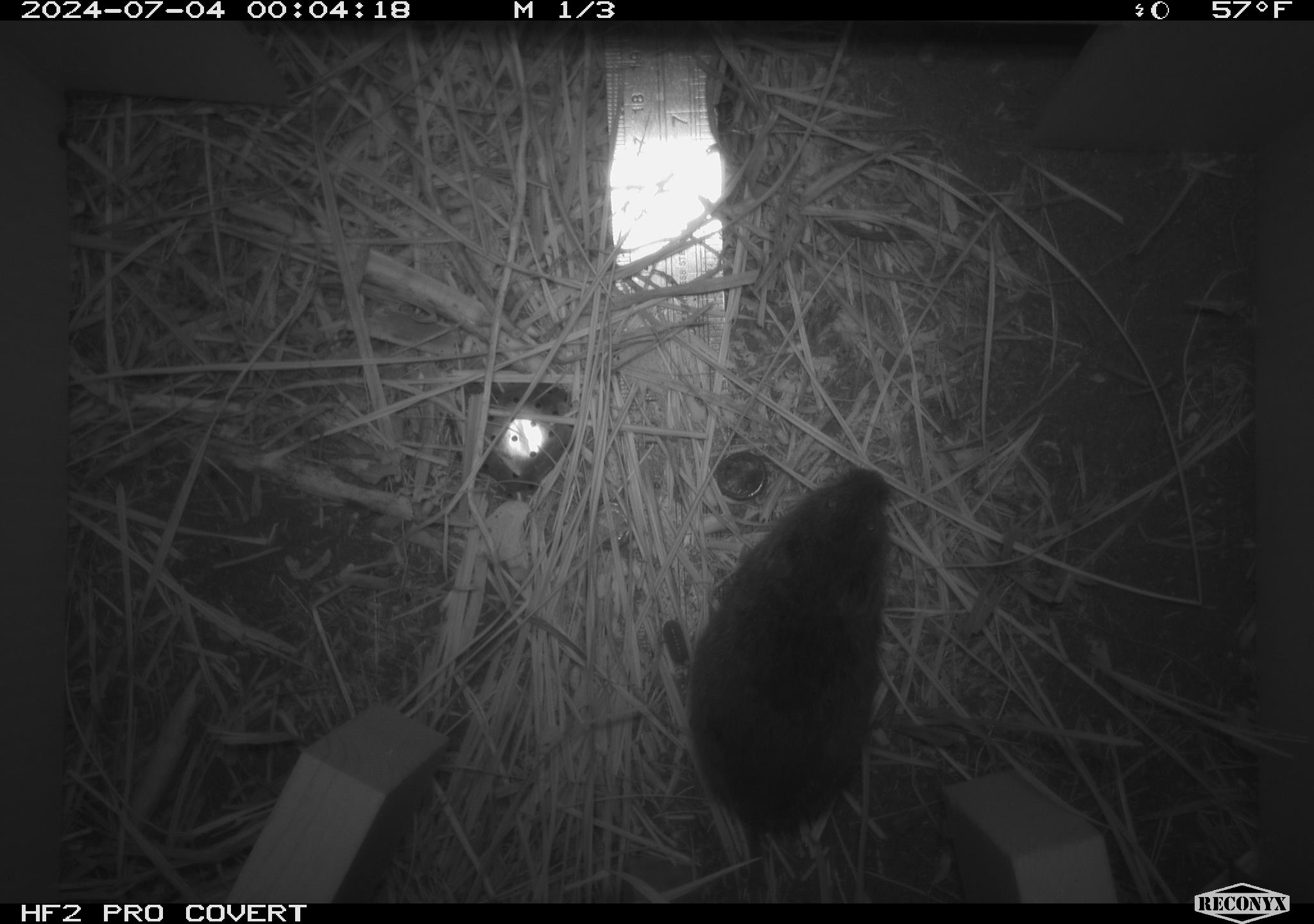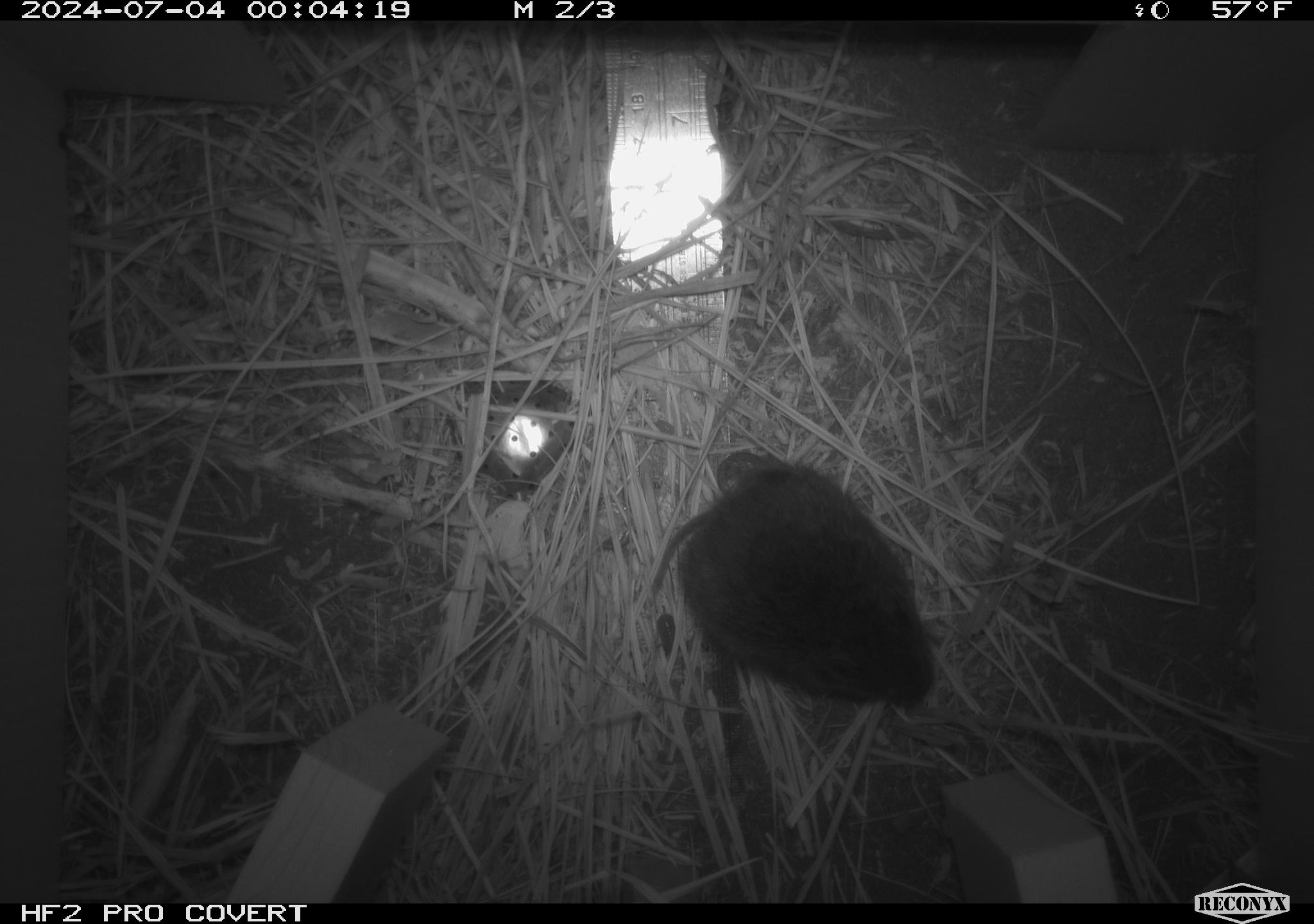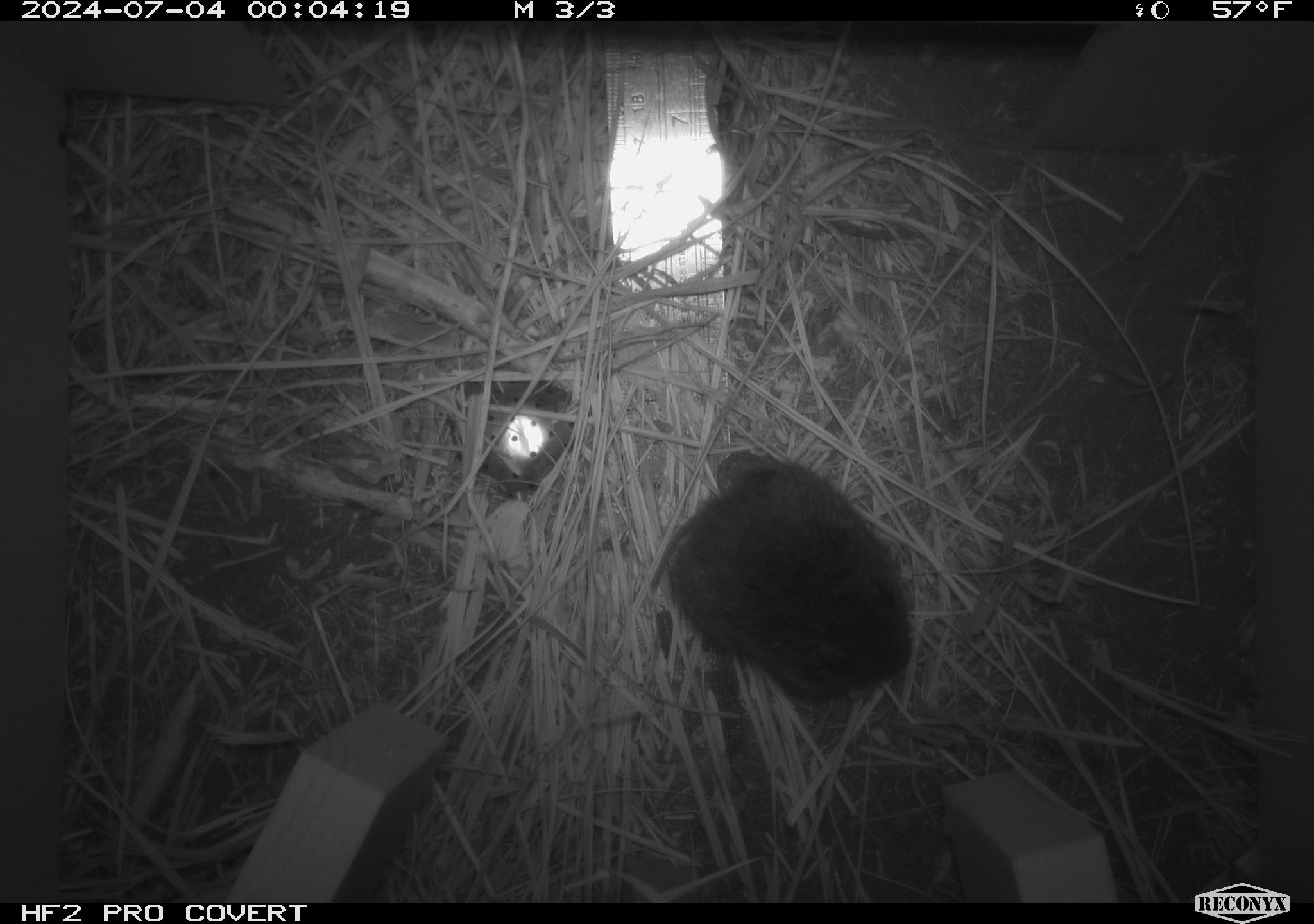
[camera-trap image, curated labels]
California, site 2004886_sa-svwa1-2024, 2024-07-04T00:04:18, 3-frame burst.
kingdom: Animalia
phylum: Chordata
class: Mammalia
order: Rodentia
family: Cricetidae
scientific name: Arvicolinae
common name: voles, lemmings, and muskrats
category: arvicolinae subfamily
Arvicolinae subfamily (voles, lemmings, and muskrats) (Arvicolinae).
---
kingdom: Animalia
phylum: Arthropoda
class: Malacostraca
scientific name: Malacostraca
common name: amphipods, crabs, isopods, krill, lobsters and shrimps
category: malacostracan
Malacostracan (amphipods, crabs, isopods, krill, lobsters and shrimps) (Malacostraca).